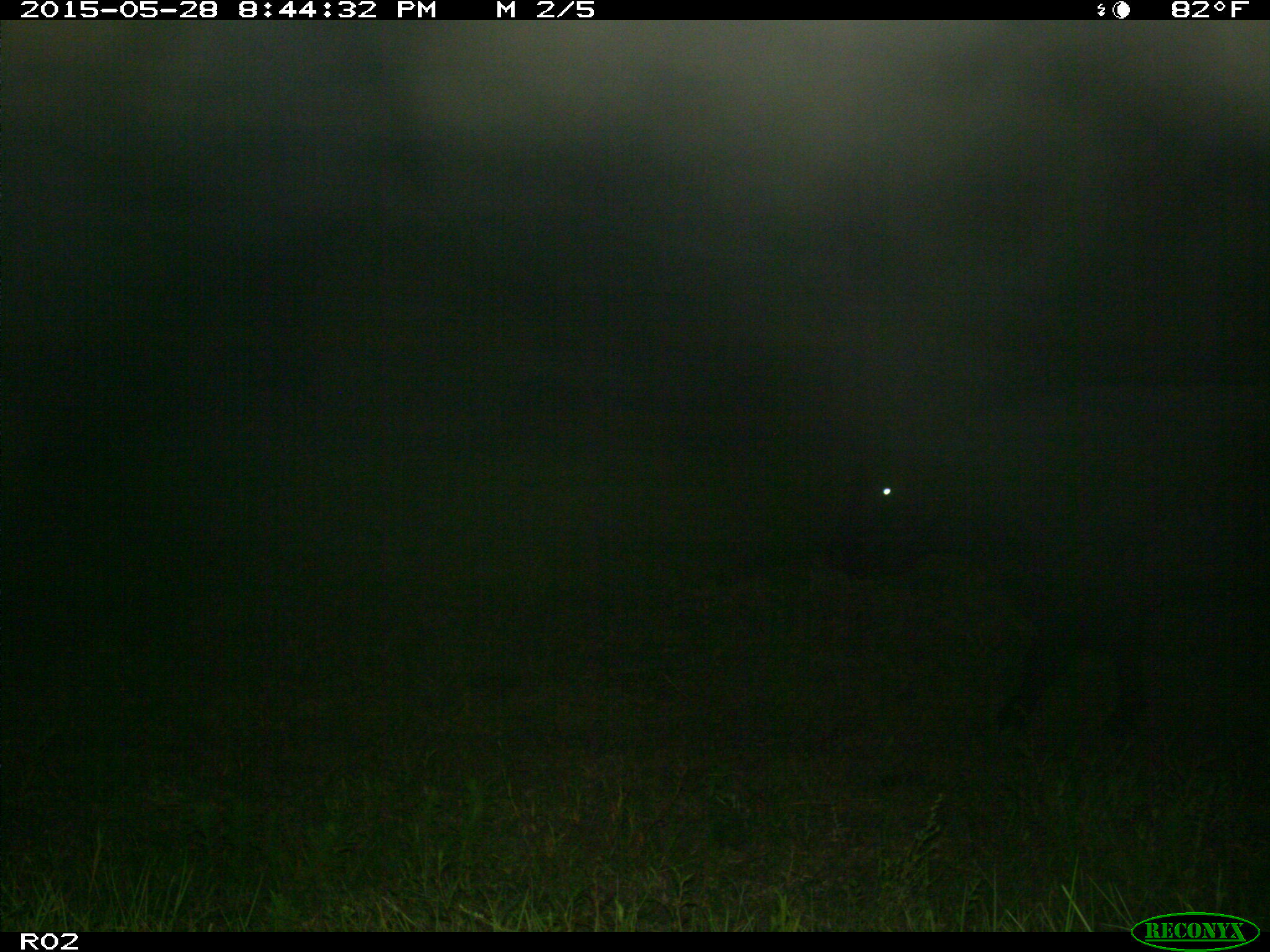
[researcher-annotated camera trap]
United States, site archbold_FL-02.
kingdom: Animalia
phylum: Chordata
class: Mammalia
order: Artiodactyla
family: Bovidae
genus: Bos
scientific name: Bos taurus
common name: domestic cow